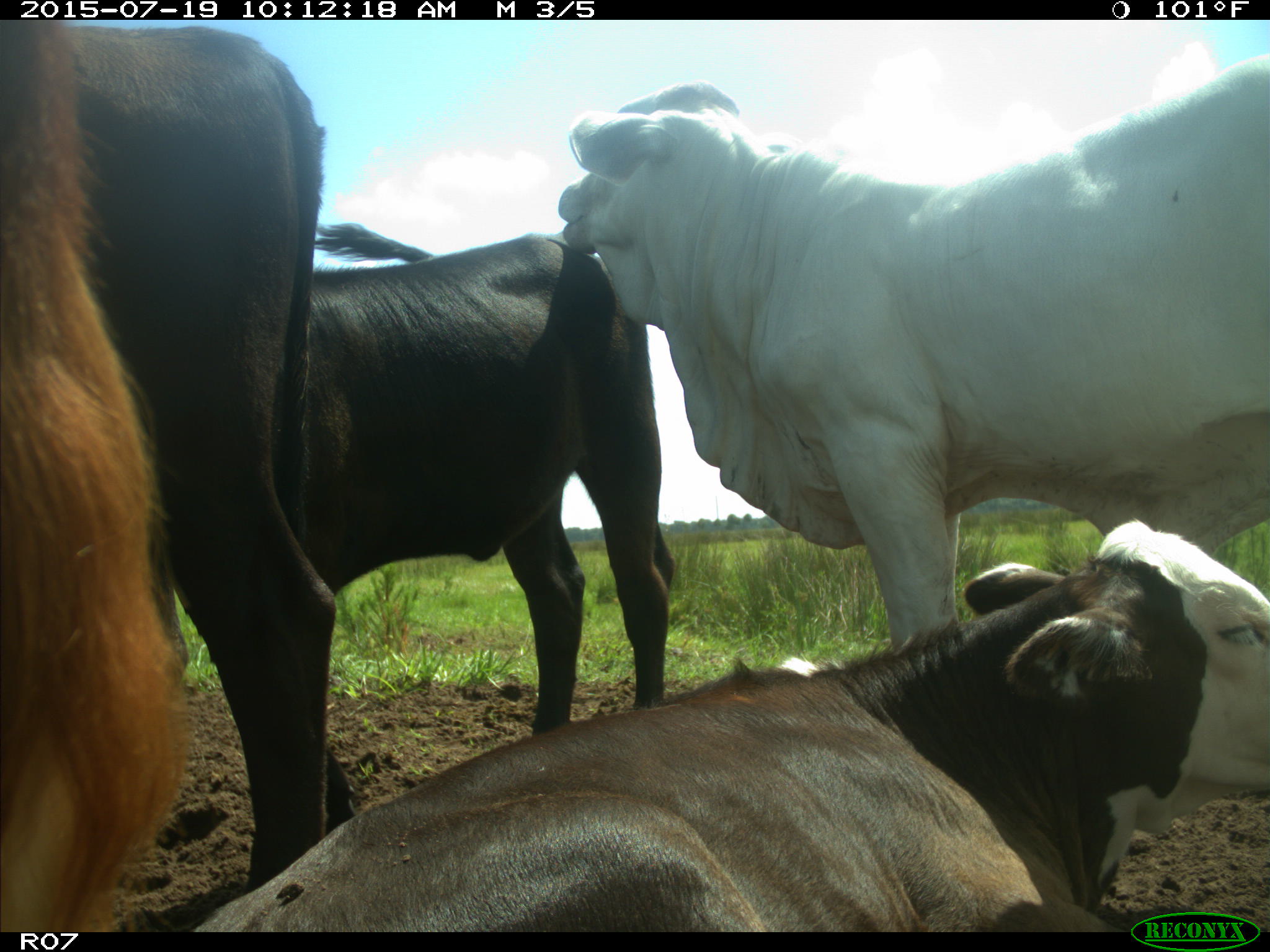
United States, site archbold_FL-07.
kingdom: Animalia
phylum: Chordata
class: Mammalia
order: Artiodactyla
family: Bovidae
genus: Bos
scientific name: Bos taurus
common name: domestic cow